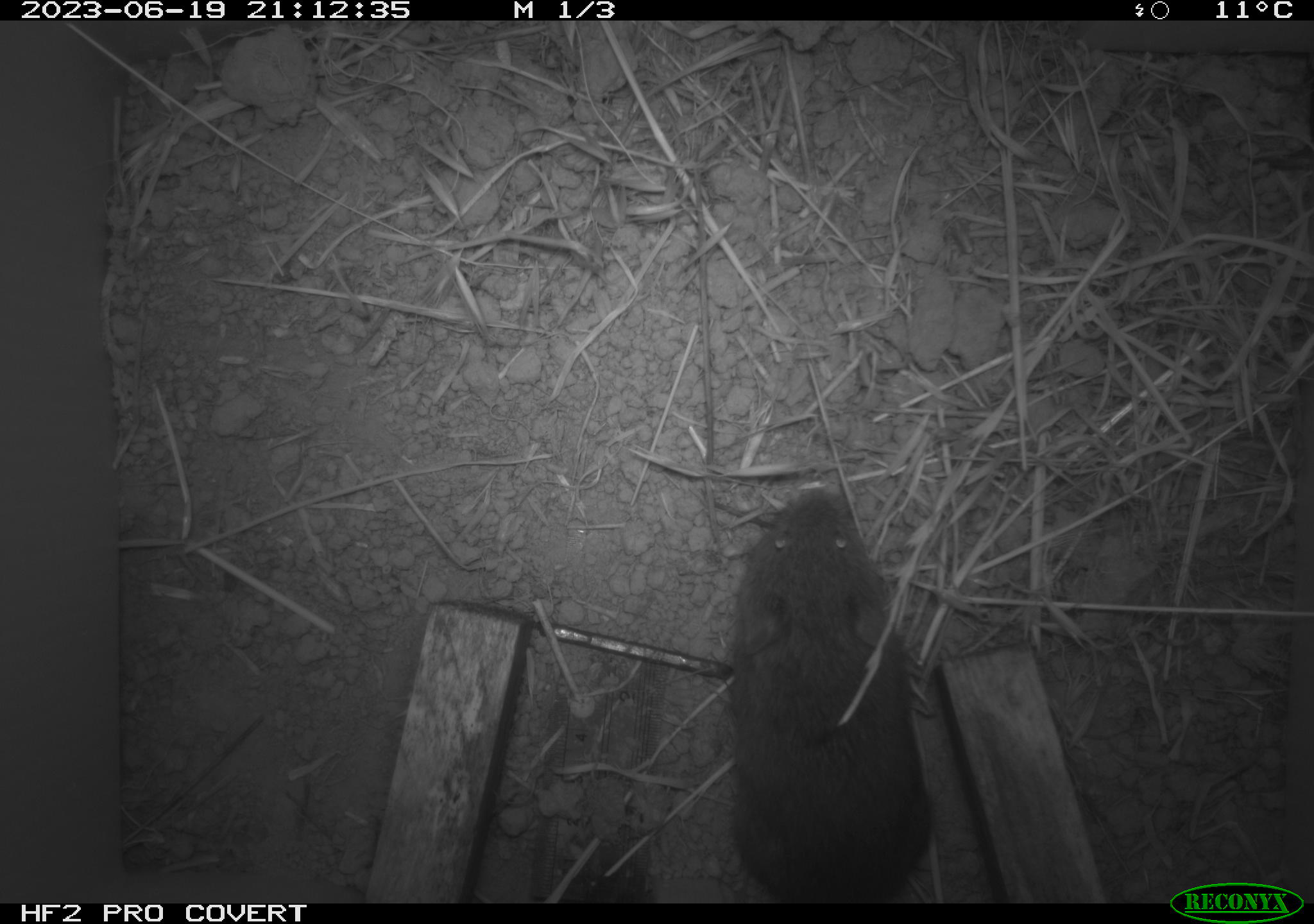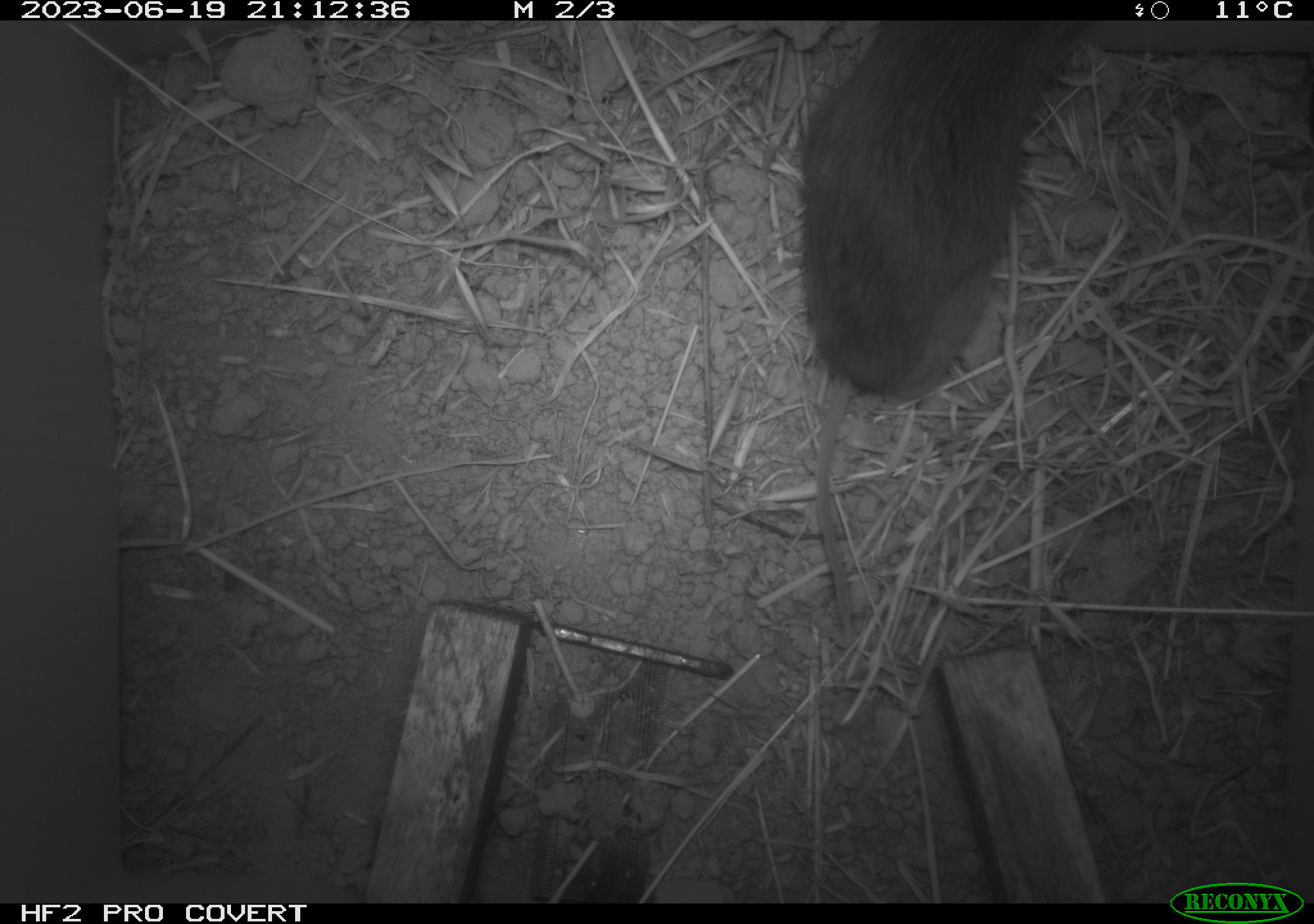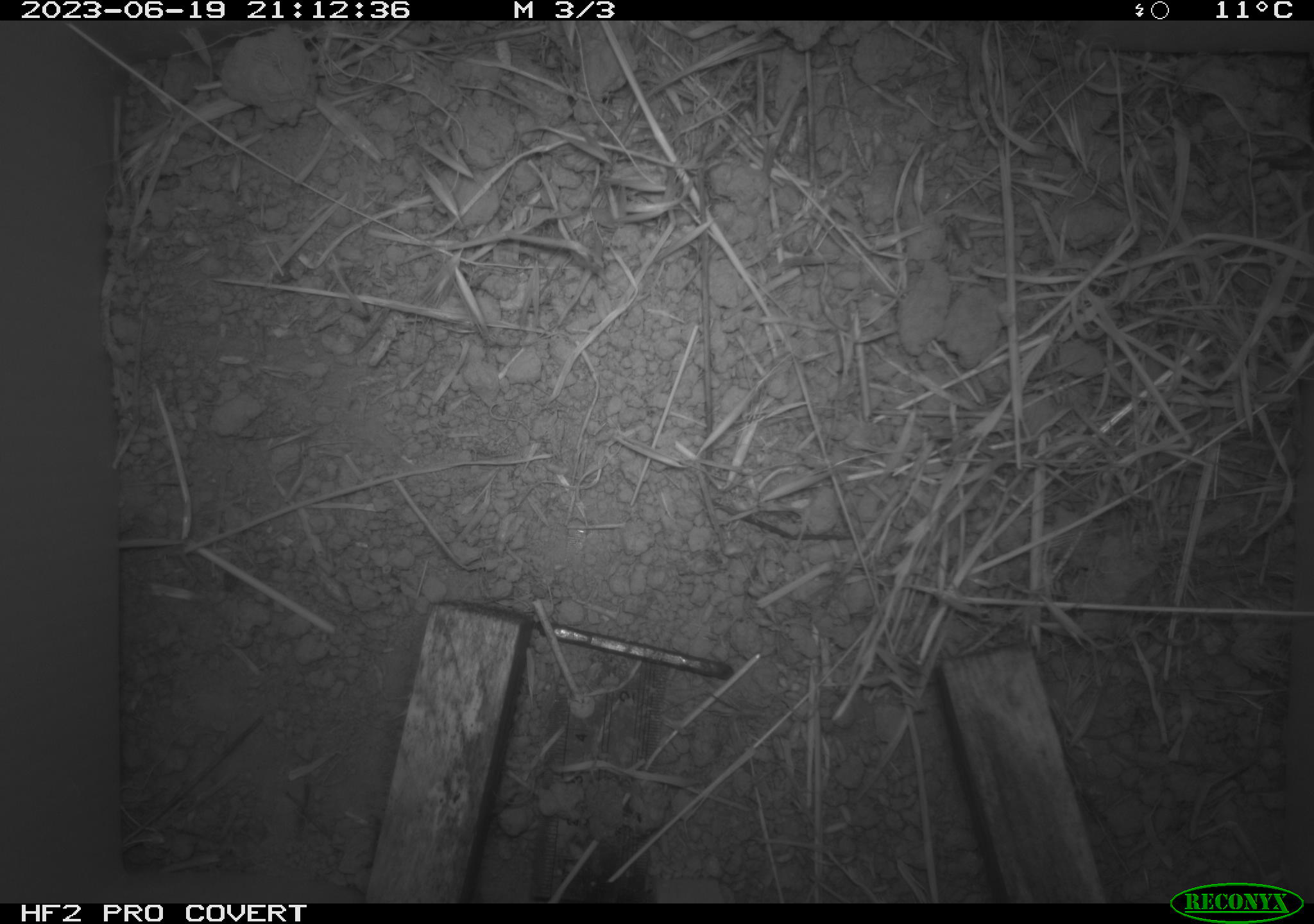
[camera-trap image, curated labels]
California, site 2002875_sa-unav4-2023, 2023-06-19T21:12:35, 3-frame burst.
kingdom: Animalia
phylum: Chordata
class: Mammalia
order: Rodentia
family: Cricetidae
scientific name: Arvicolinae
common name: voles, lemmings, and muskrats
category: arvicolinae subfamily